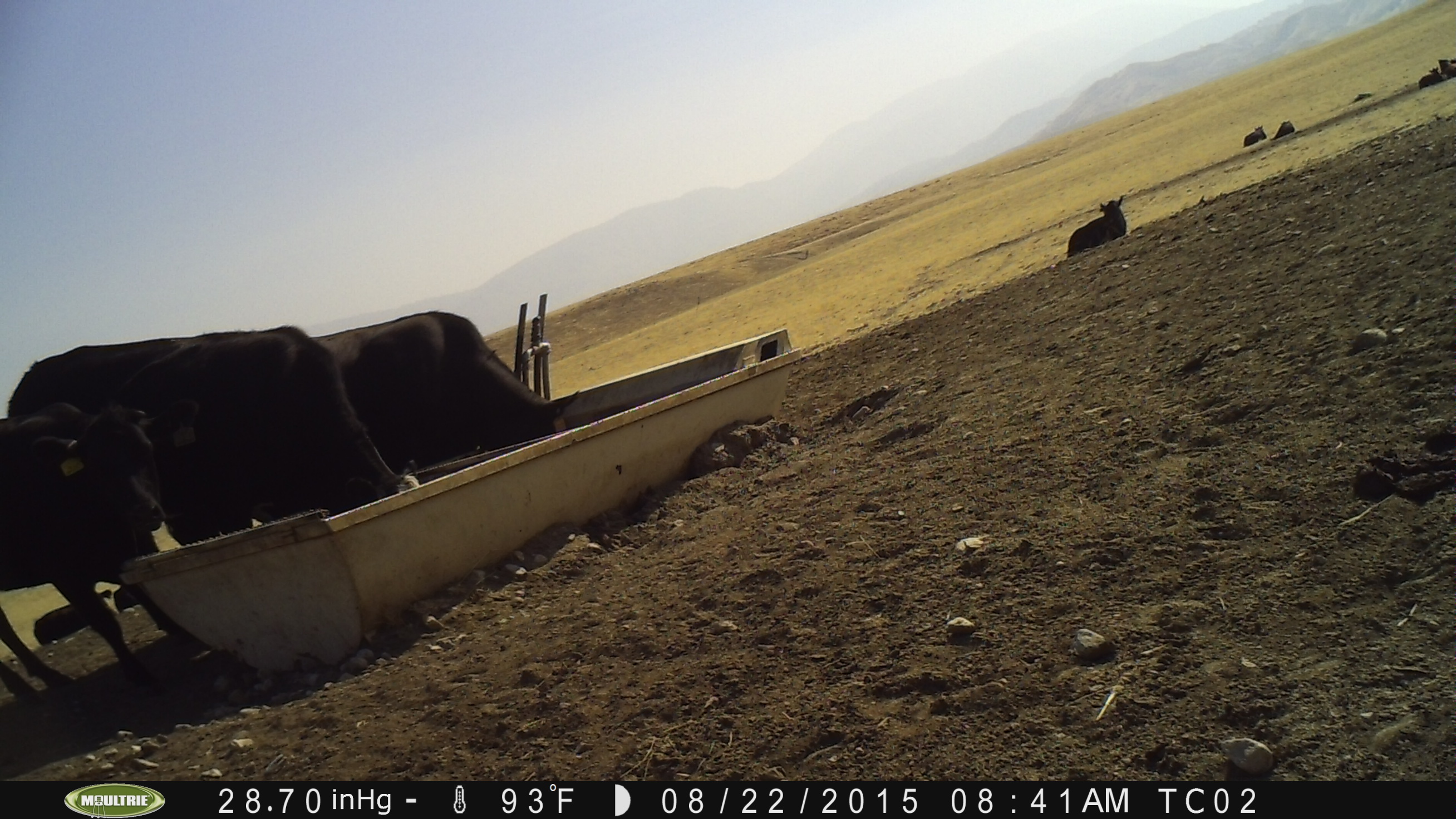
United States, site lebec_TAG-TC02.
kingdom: Animalia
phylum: Chordata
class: Mammalia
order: Artiodactyla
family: Bovidae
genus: Bos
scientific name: Bos taurus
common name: domestic cow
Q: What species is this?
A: Bos taurus (domestic cow).